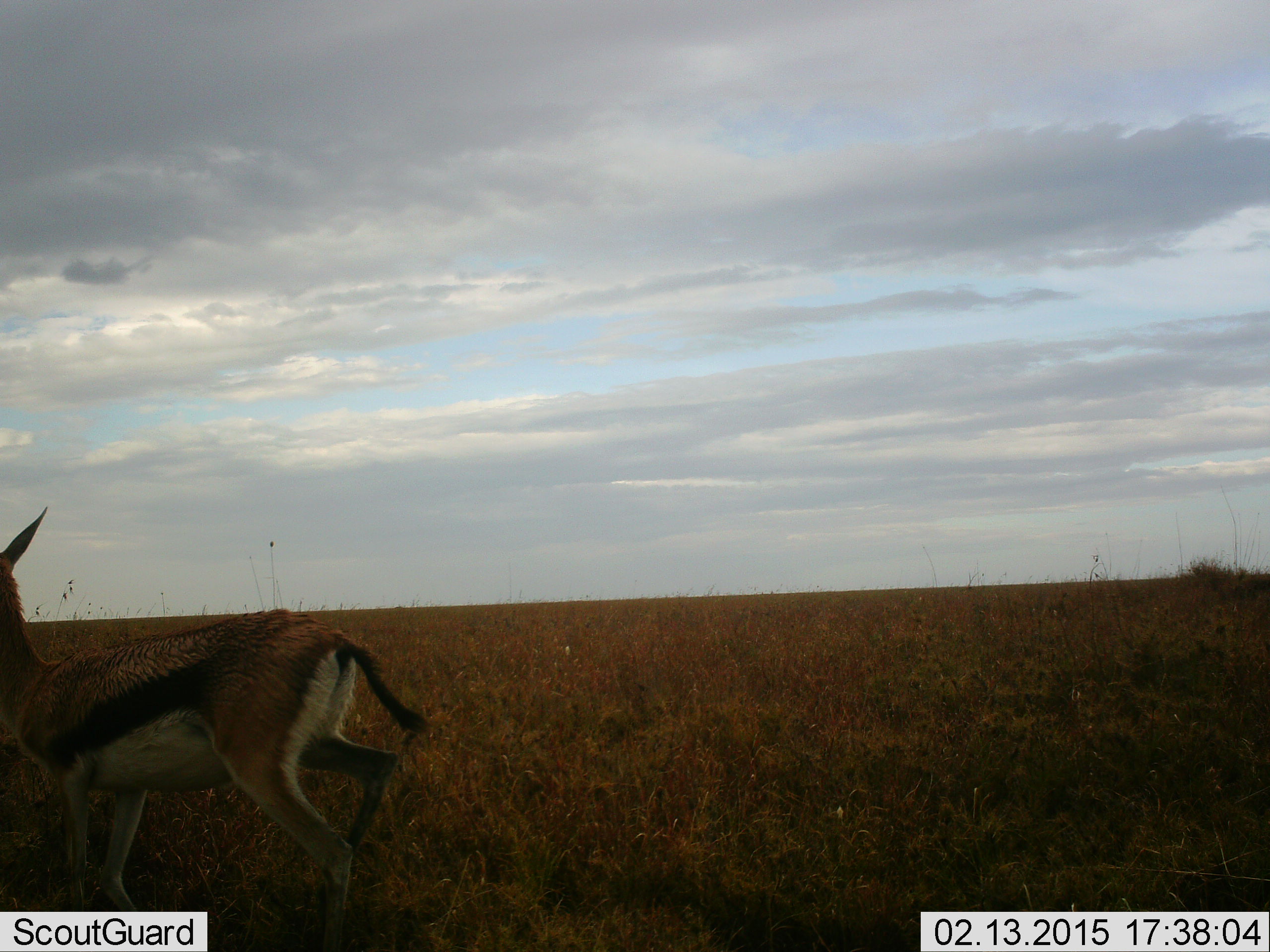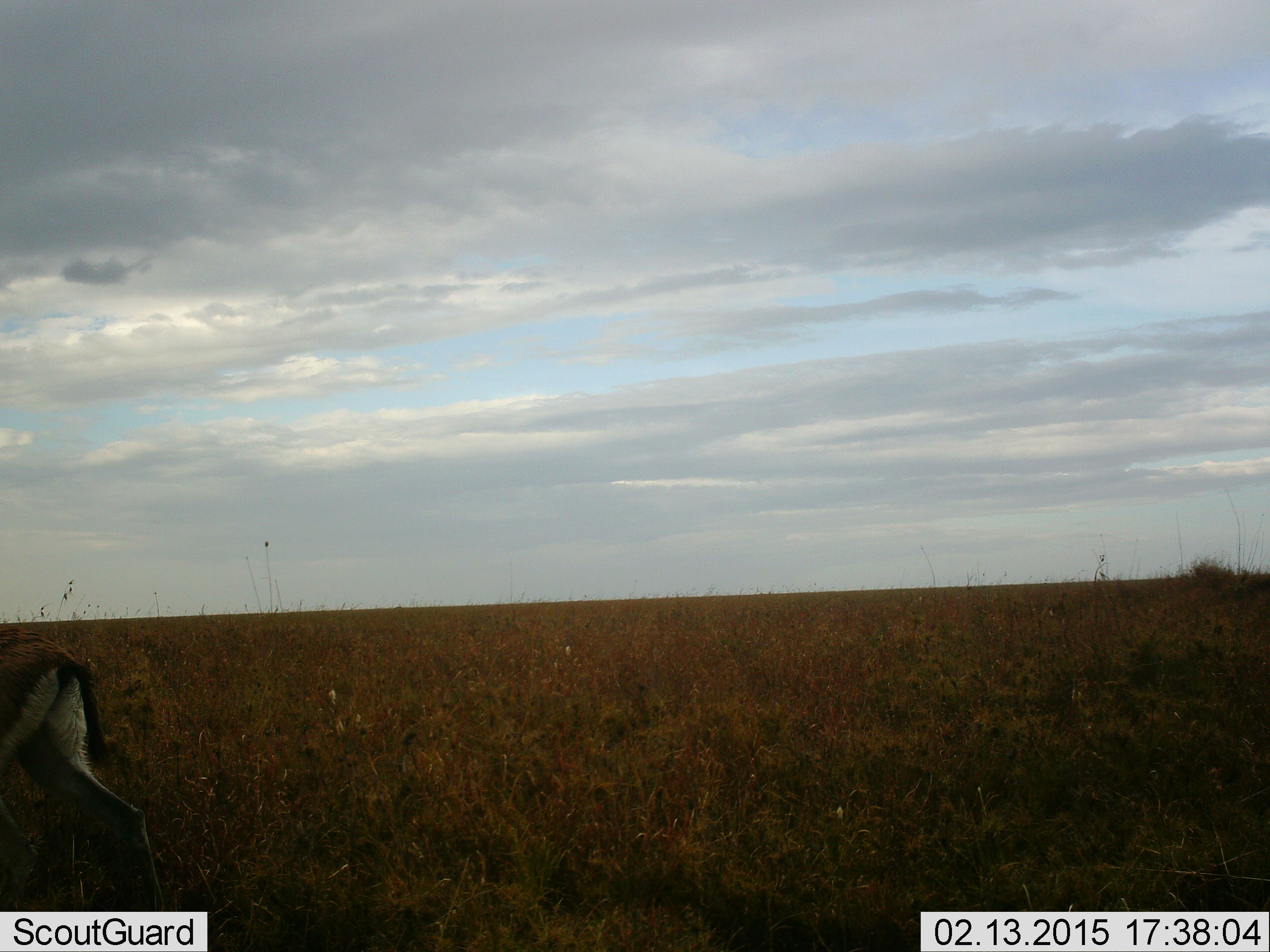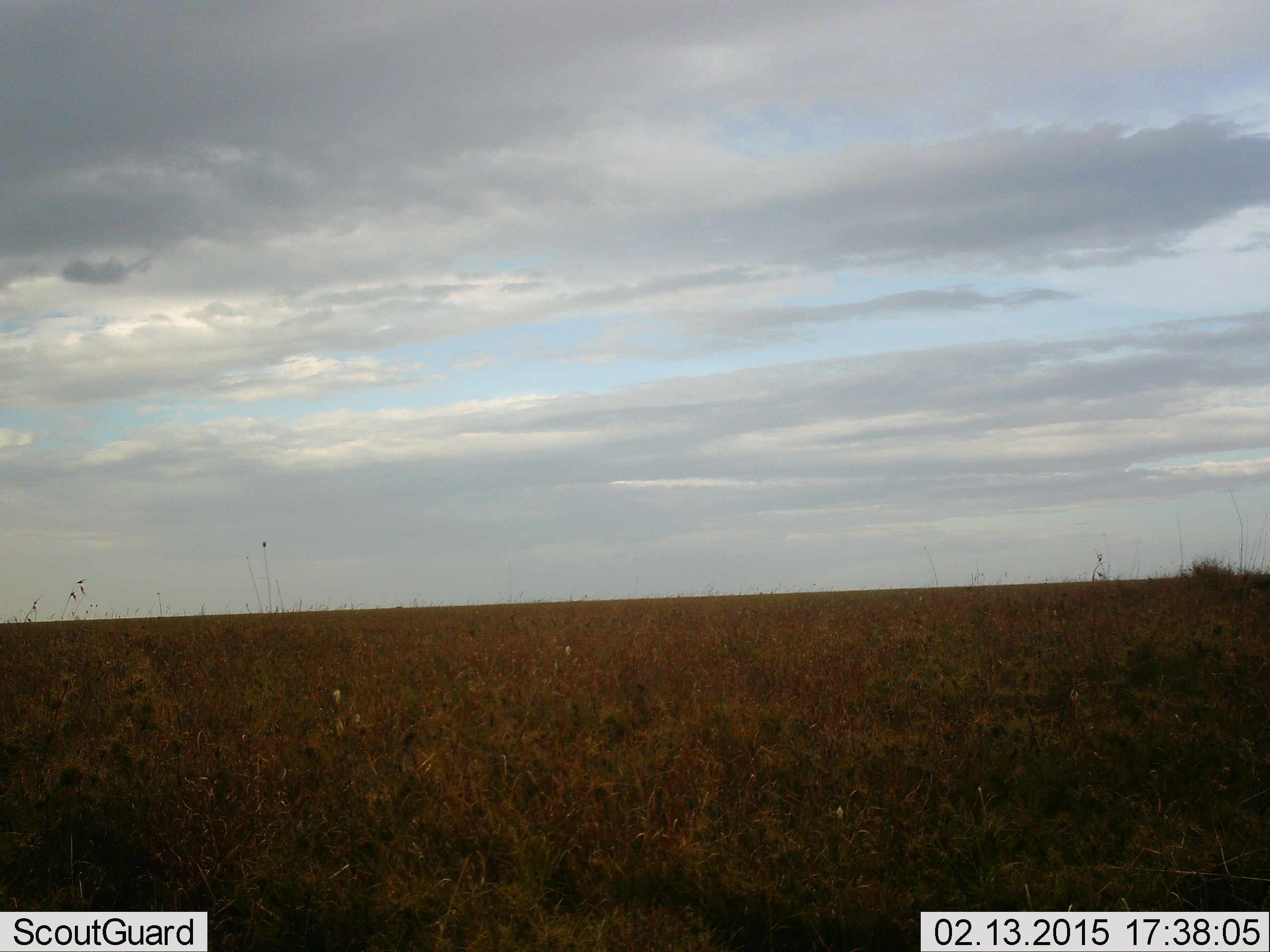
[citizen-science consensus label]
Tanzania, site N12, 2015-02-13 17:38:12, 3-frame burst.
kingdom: Animalia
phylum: Chordata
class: Mammalia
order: Artiodactyla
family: Bovidae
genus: Eudorcas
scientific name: Eudorcas thomsonii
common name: thomson's gazelle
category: gazellethomsons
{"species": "gazellethomsons (thomson's gazelle) (Eudorcas thomsonii)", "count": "1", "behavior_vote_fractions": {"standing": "0%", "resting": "0%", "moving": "100%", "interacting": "0%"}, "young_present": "0%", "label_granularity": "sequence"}